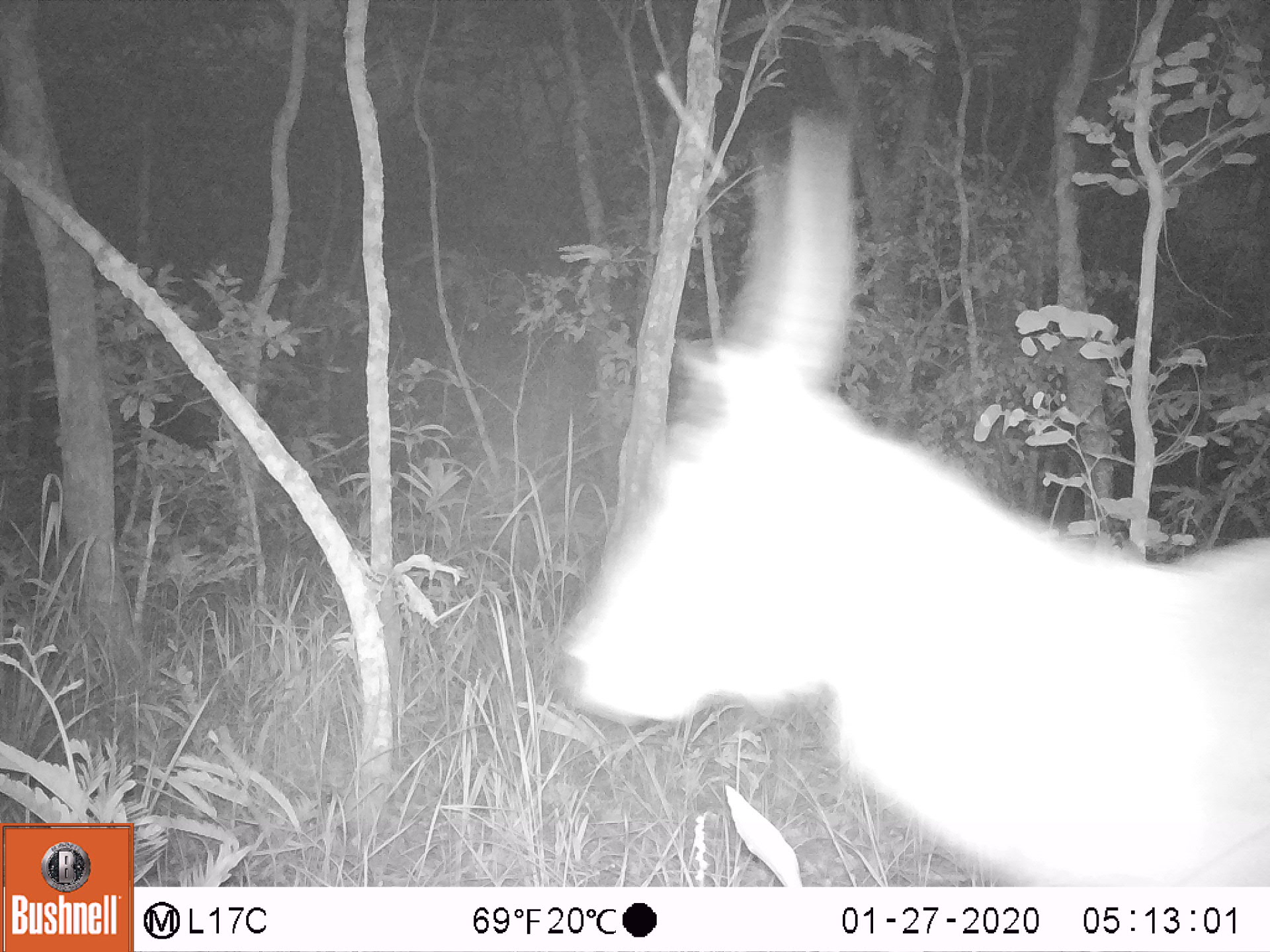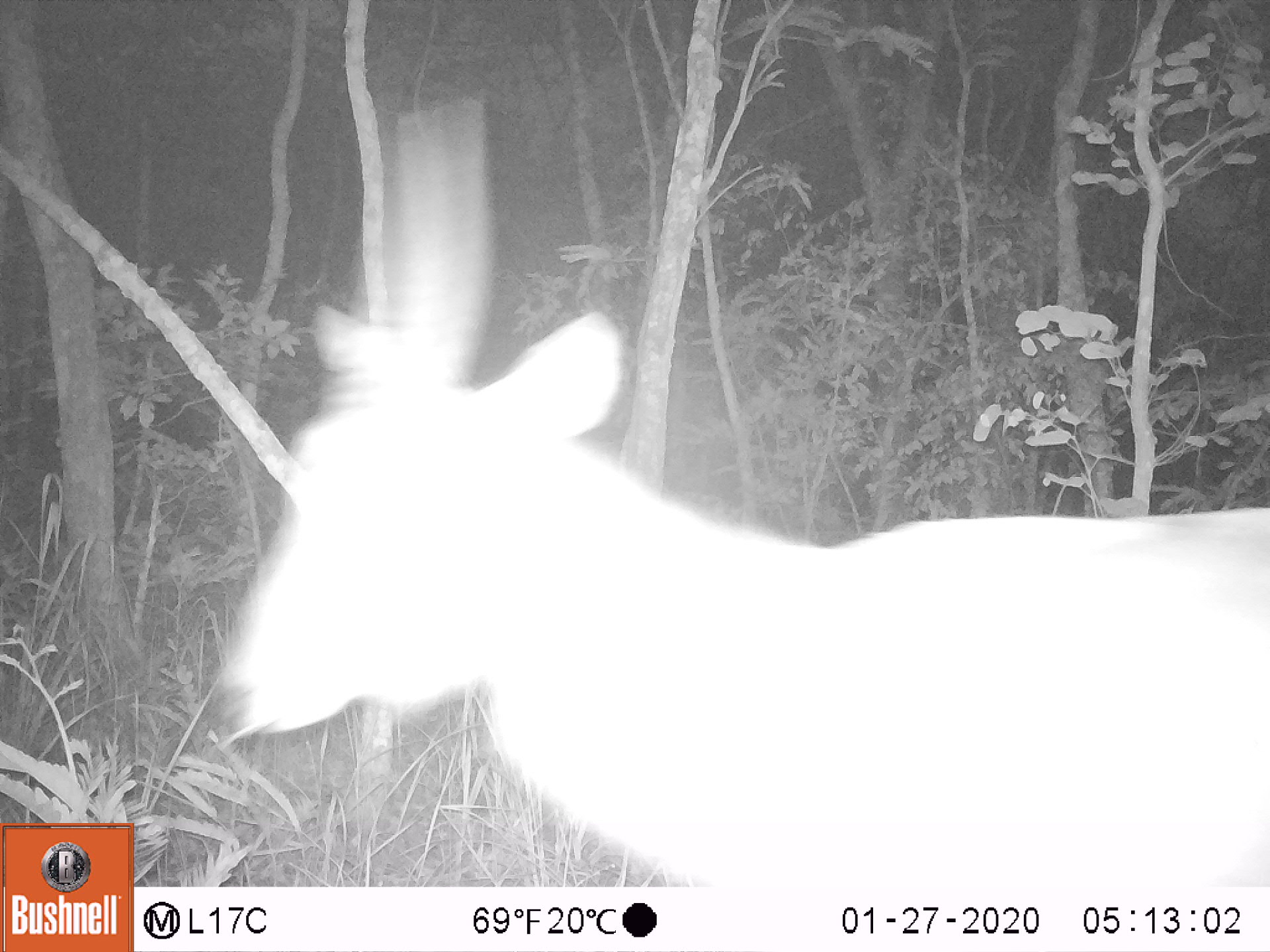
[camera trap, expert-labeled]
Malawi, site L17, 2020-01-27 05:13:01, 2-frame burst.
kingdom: Animalia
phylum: Chordata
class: Mammalia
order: Artiodactyla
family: Bovidae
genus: Kobus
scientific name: Kobus ellipsiprymnus ellipsiprymnus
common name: common waterbuck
Common waterbuck (Kobus ellipsiprymnus ellipsiprymnus), count 1.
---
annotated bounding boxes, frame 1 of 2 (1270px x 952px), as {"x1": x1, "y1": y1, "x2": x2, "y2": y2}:
common waterbuck: {"x1": 555, "y1": 116, "x2": 1266, "y2": 882}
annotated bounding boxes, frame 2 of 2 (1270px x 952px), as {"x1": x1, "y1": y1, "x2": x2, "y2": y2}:
common waterbuck: {"x1": 217, "y1": 92, "x2": 1268, "y2": 878}